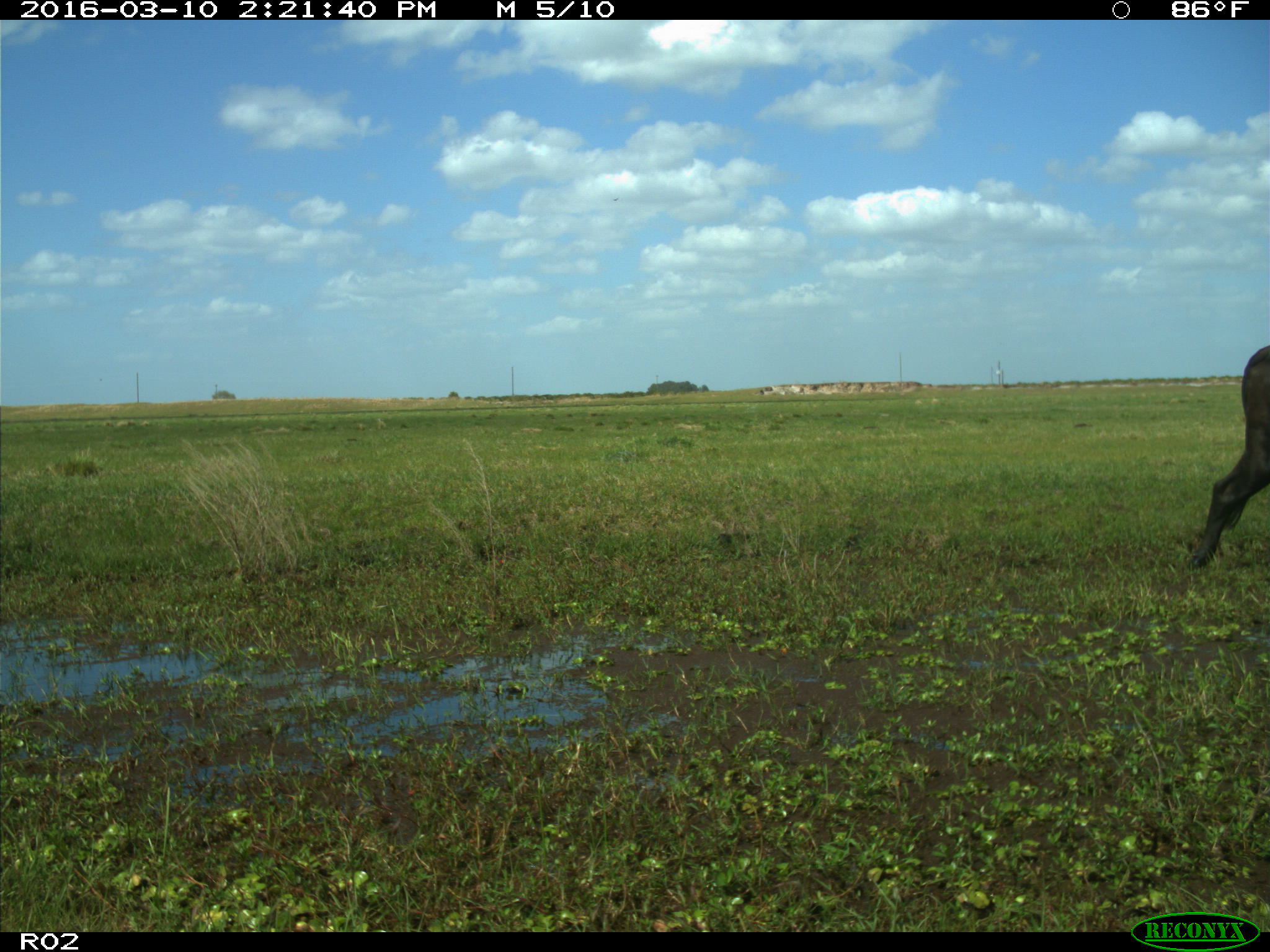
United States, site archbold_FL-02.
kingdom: Animalia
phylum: Chordata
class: Mammalia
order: Artiodactyla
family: Bovidae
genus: Bos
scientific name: Bos taurus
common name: domestic cow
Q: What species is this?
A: Bos taurus (domestic cow).